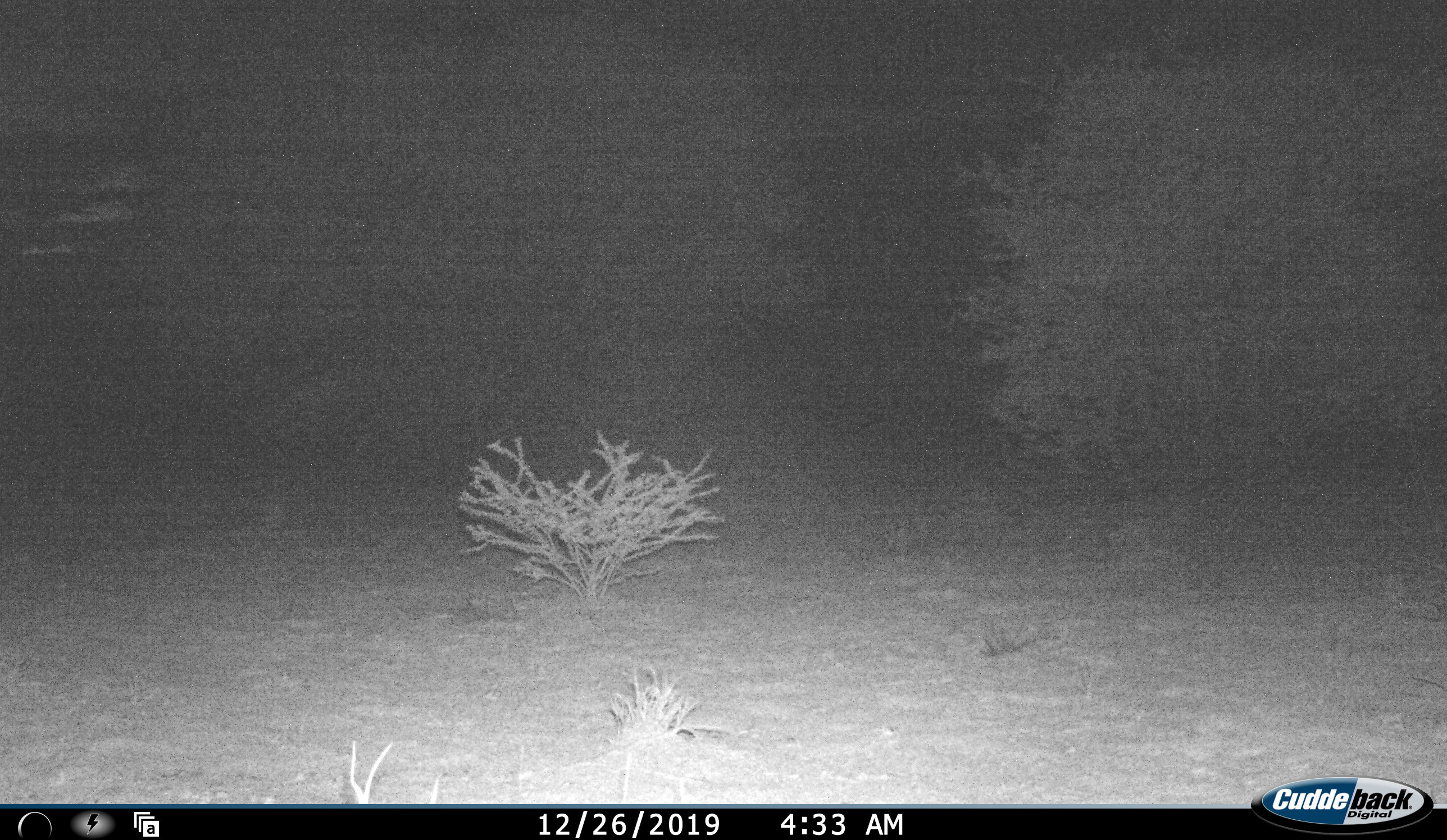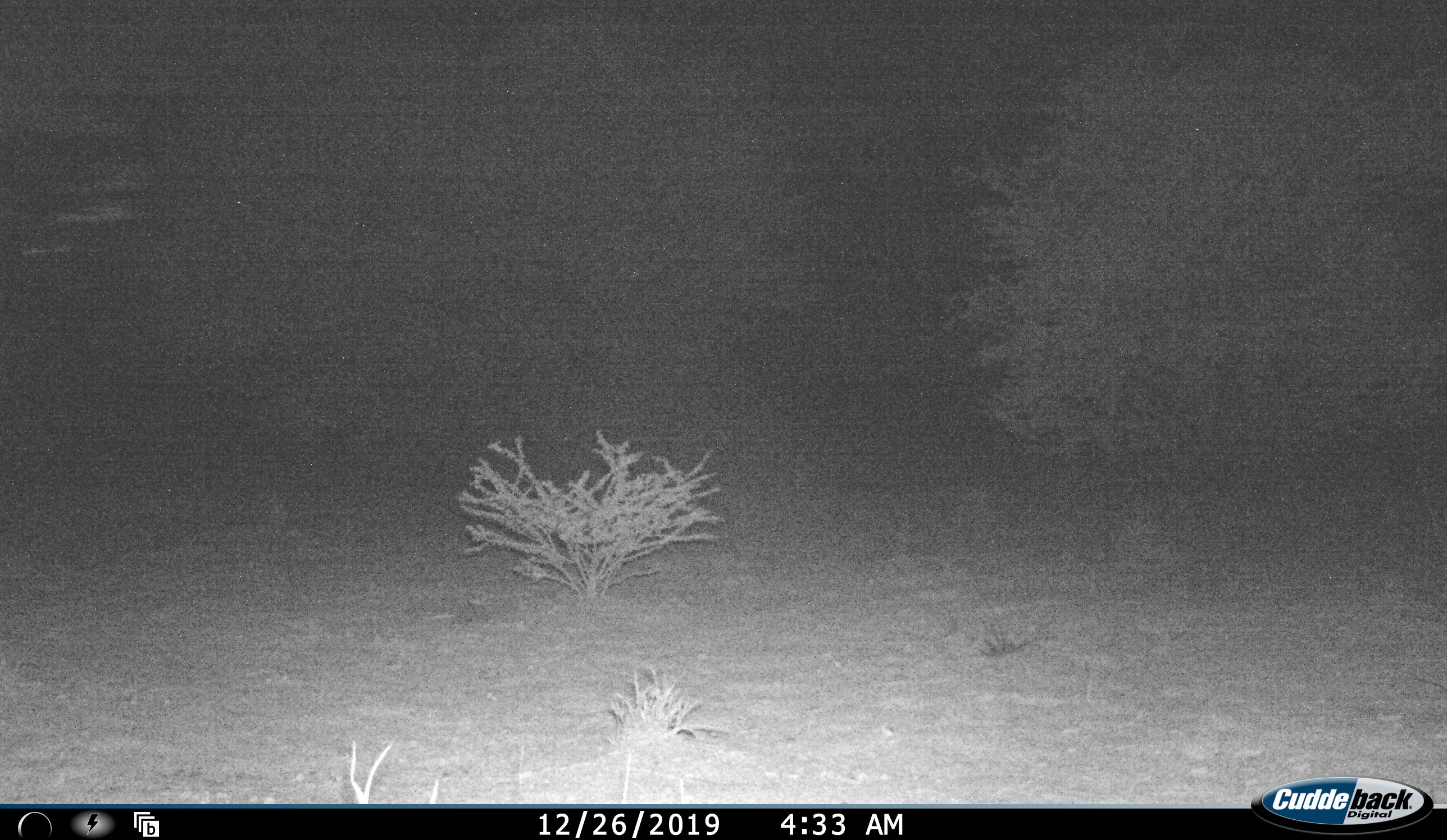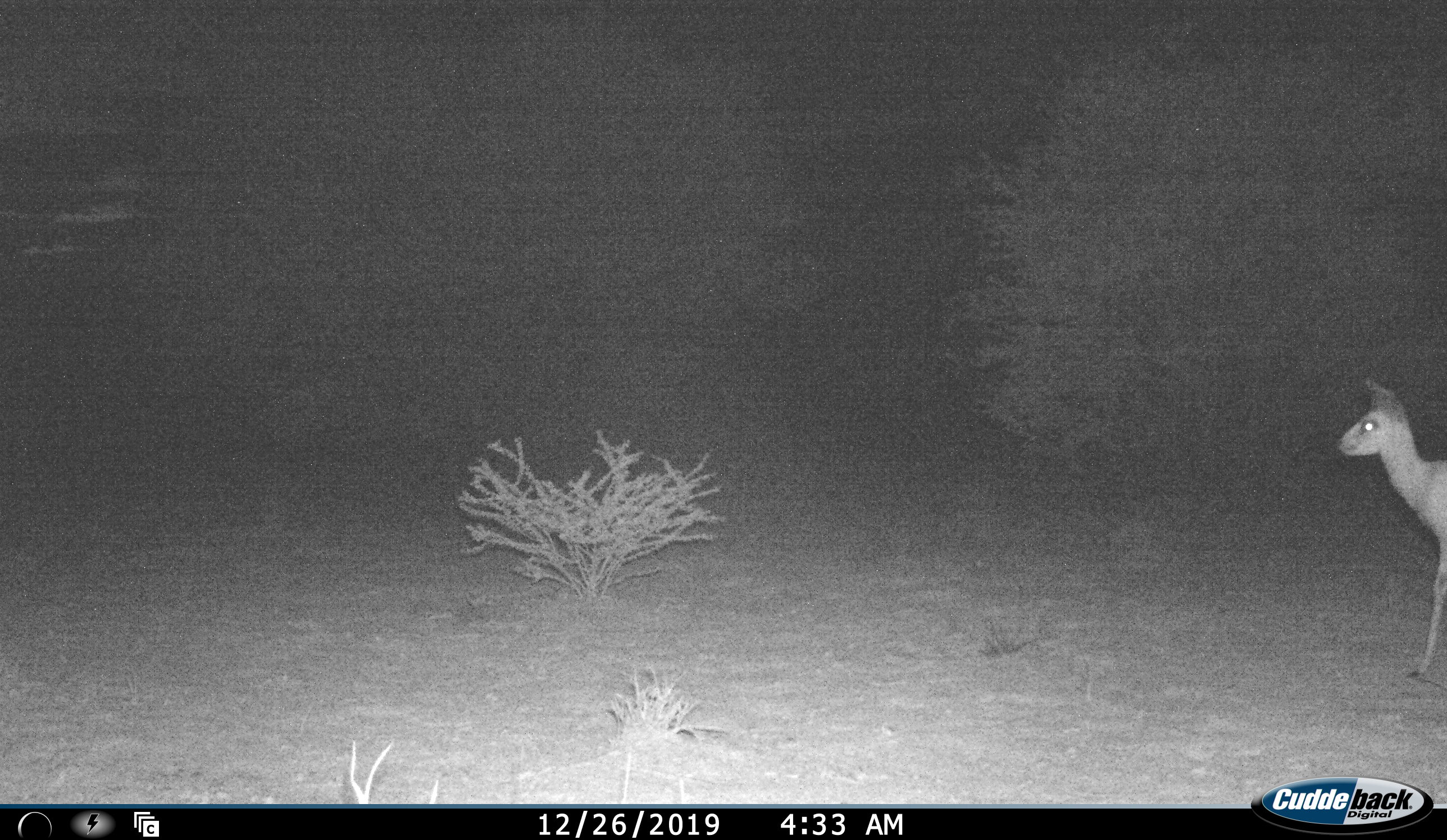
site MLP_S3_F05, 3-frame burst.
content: unidentified animal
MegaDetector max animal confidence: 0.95